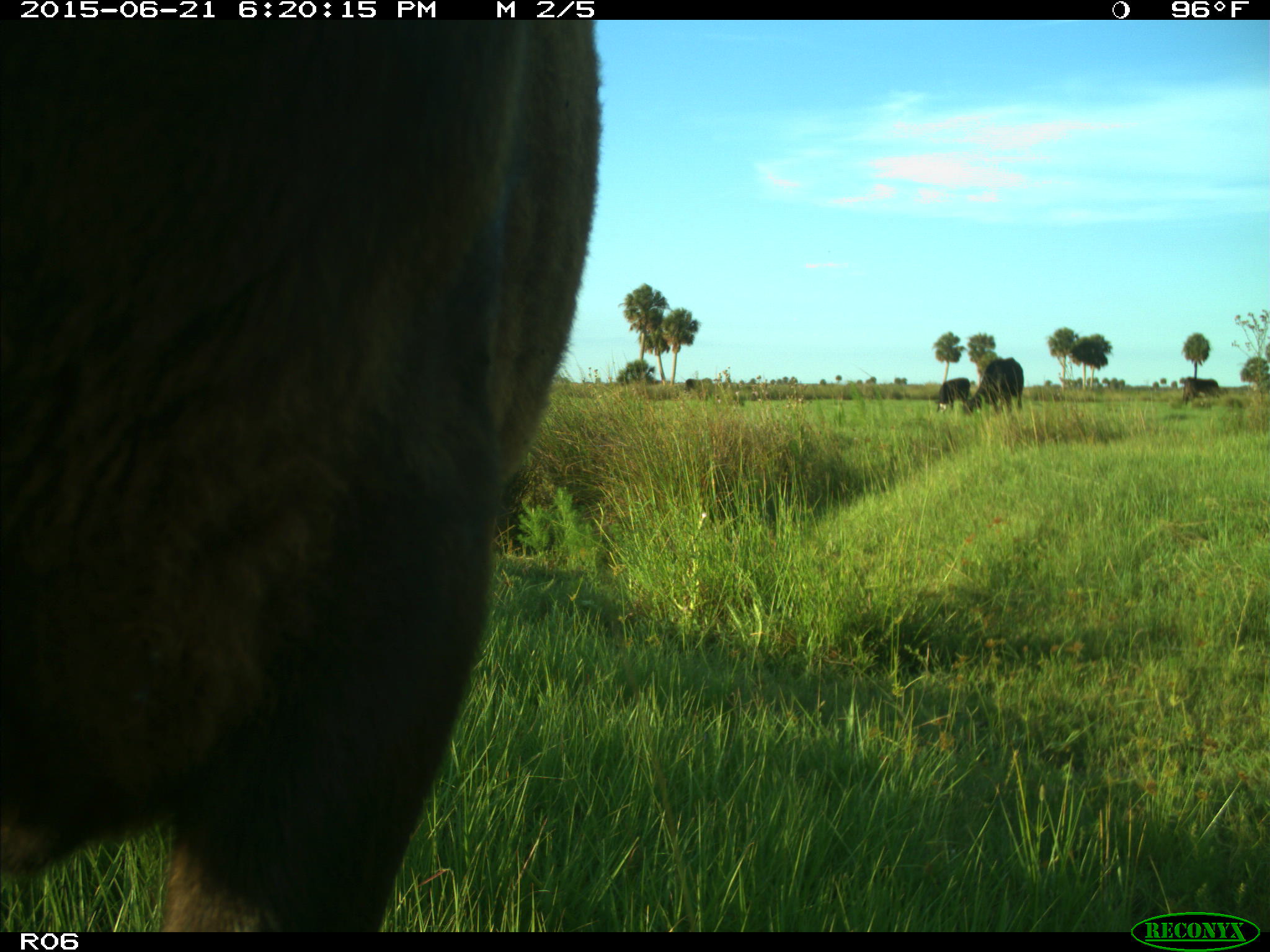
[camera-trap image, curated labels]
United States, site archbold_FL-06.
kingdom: Animalia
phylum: Chordata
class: Mammalia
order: Artiodactyla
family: Bovidae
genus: Bos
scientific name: Bos taurus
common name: domestic cow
Bos taurus (domestic cow).